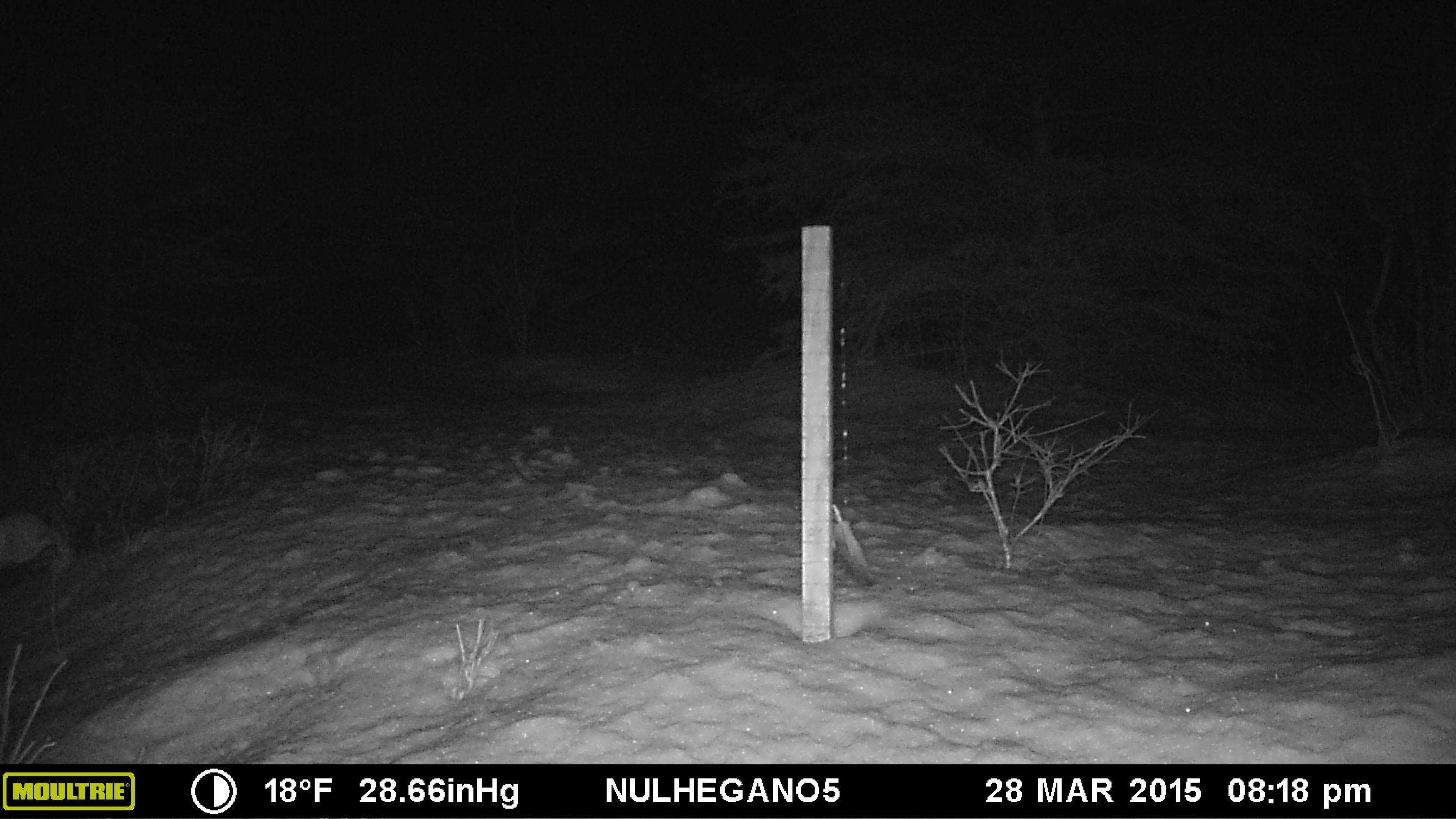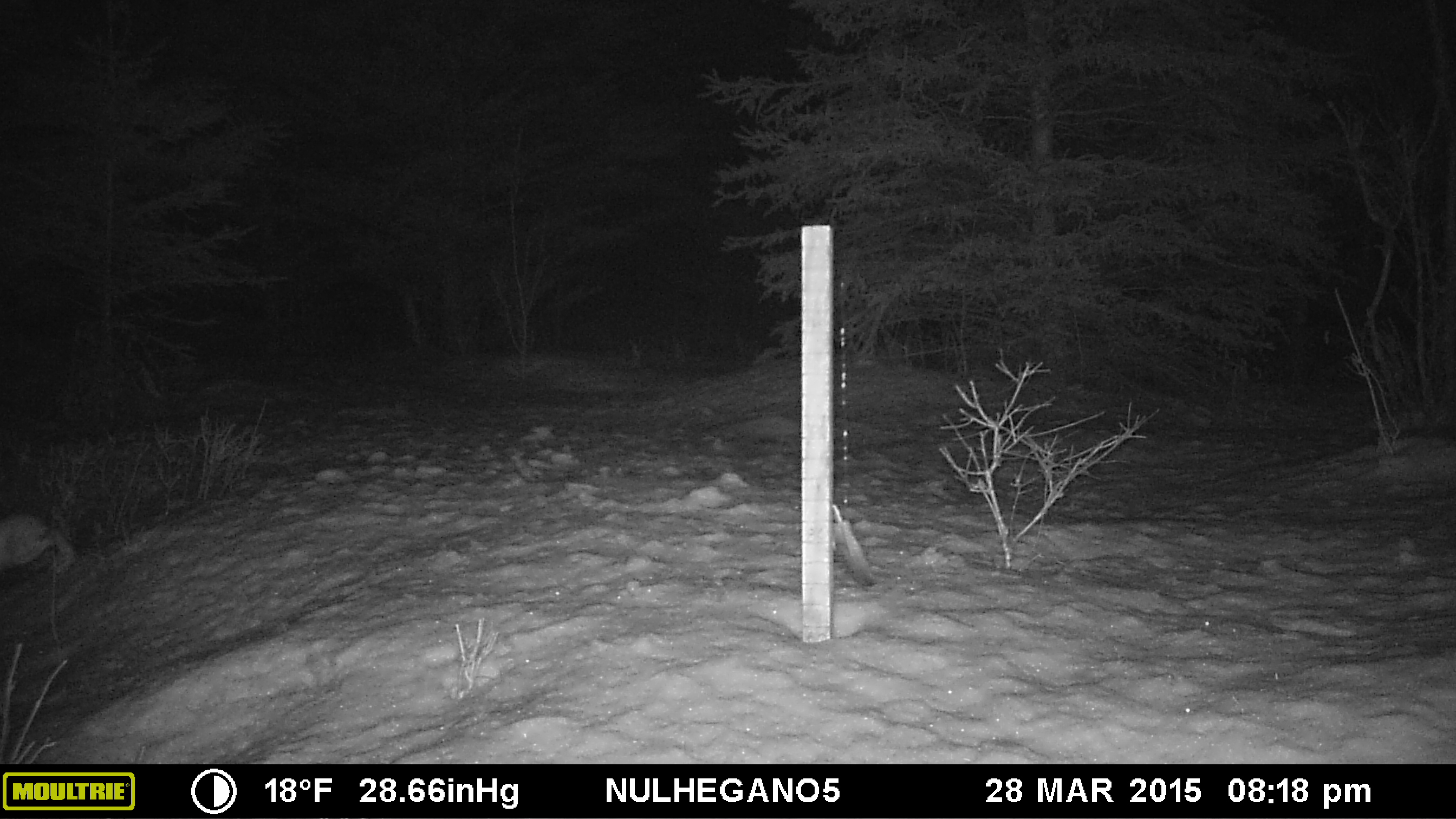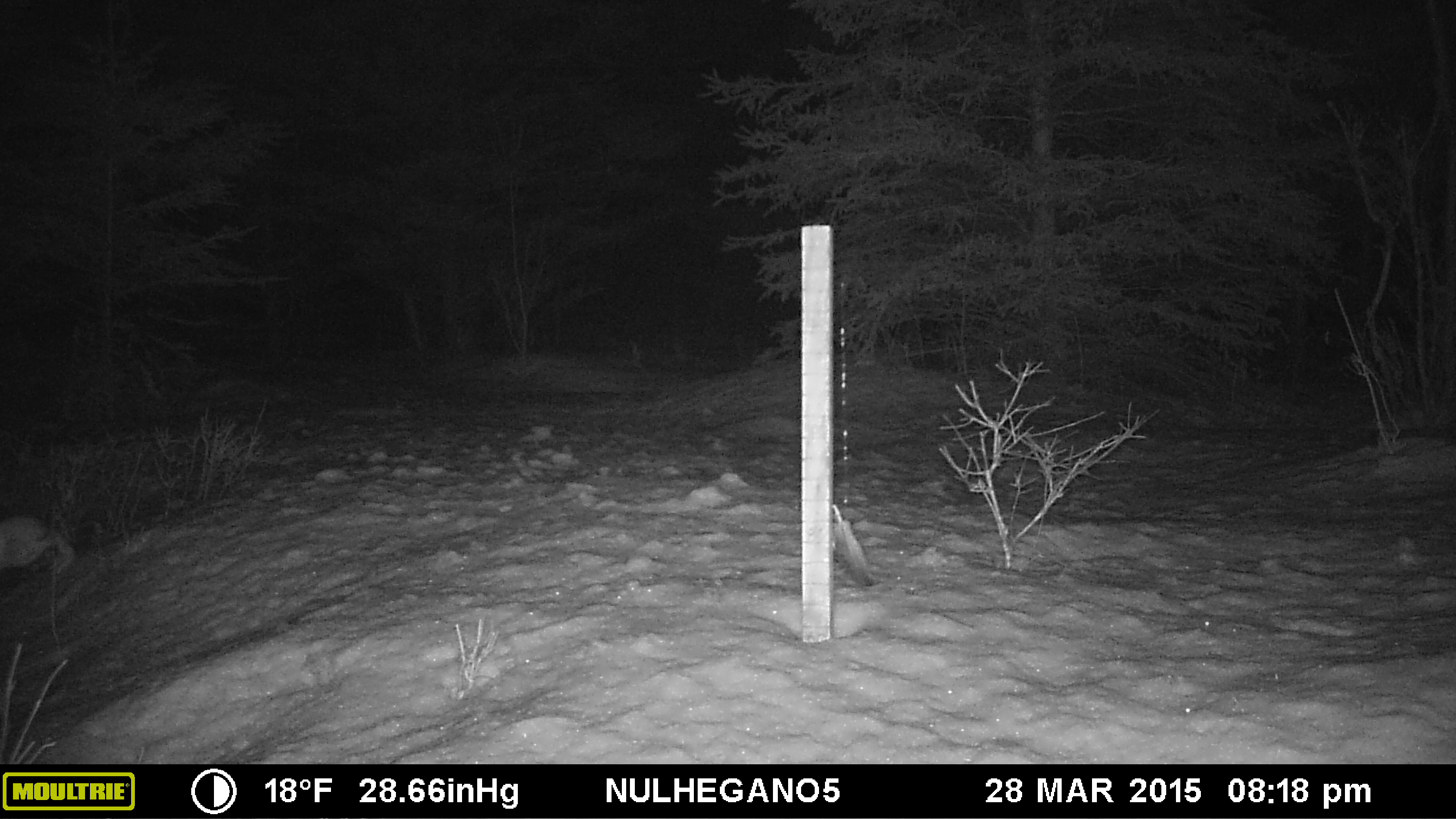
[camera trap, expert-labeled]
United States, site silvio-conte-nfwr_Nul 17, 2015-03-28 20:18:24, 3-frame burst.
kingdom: Animalia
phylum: Chordata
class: Mammalia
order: Lagomorpha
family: Leporidae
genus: Lepus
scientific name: Lepus americanus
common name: snowshoe hare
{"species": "snowshoe hare (Lepus americanus)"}